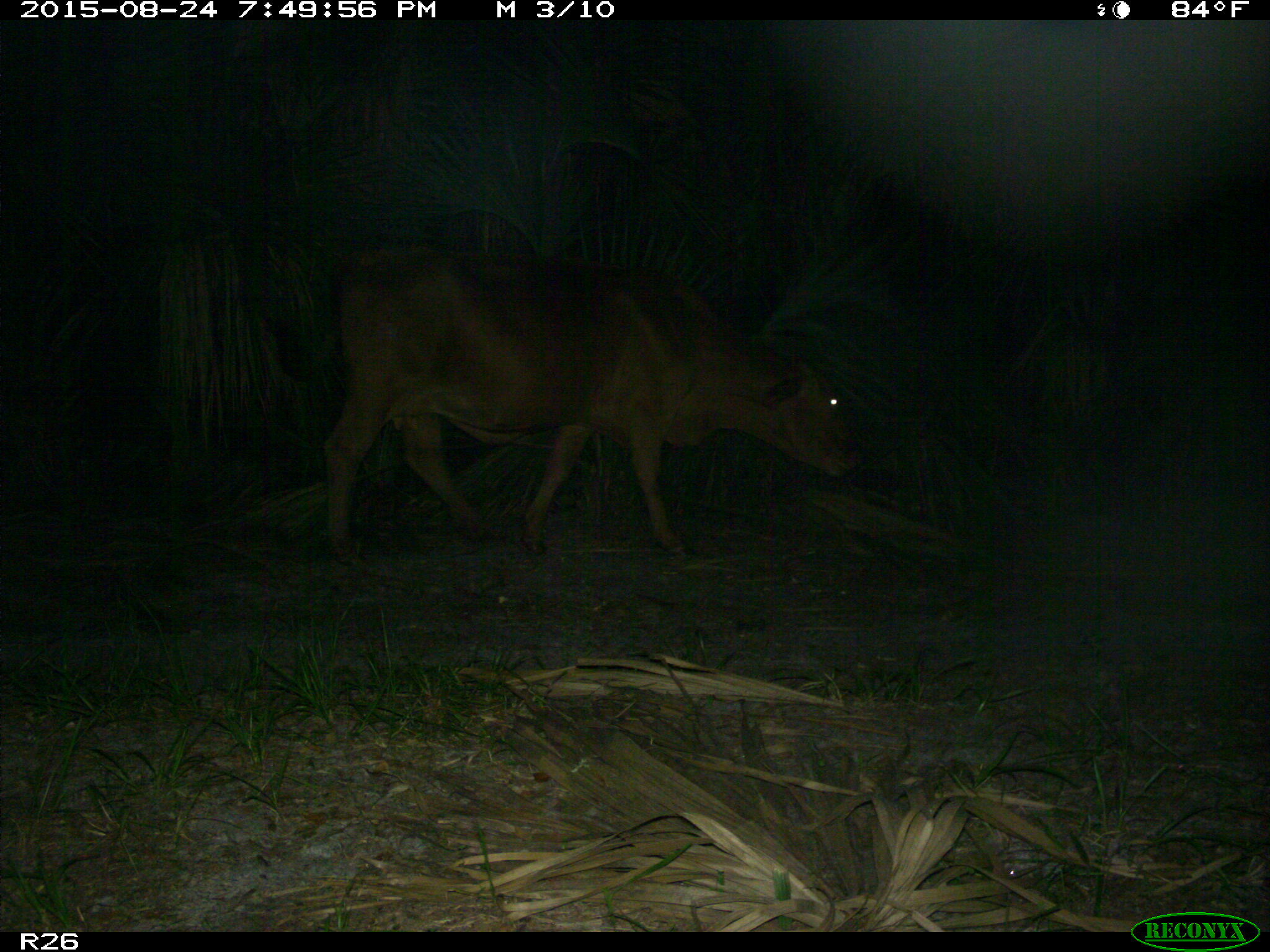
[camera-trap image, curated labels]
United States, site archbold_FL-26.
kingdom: Animalia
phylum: Chordata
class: Mammalia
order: Artiodactyla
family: Bovidae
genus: Bos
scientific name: Bos taurus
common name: domestic cow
Bos taurus (domestic cow).